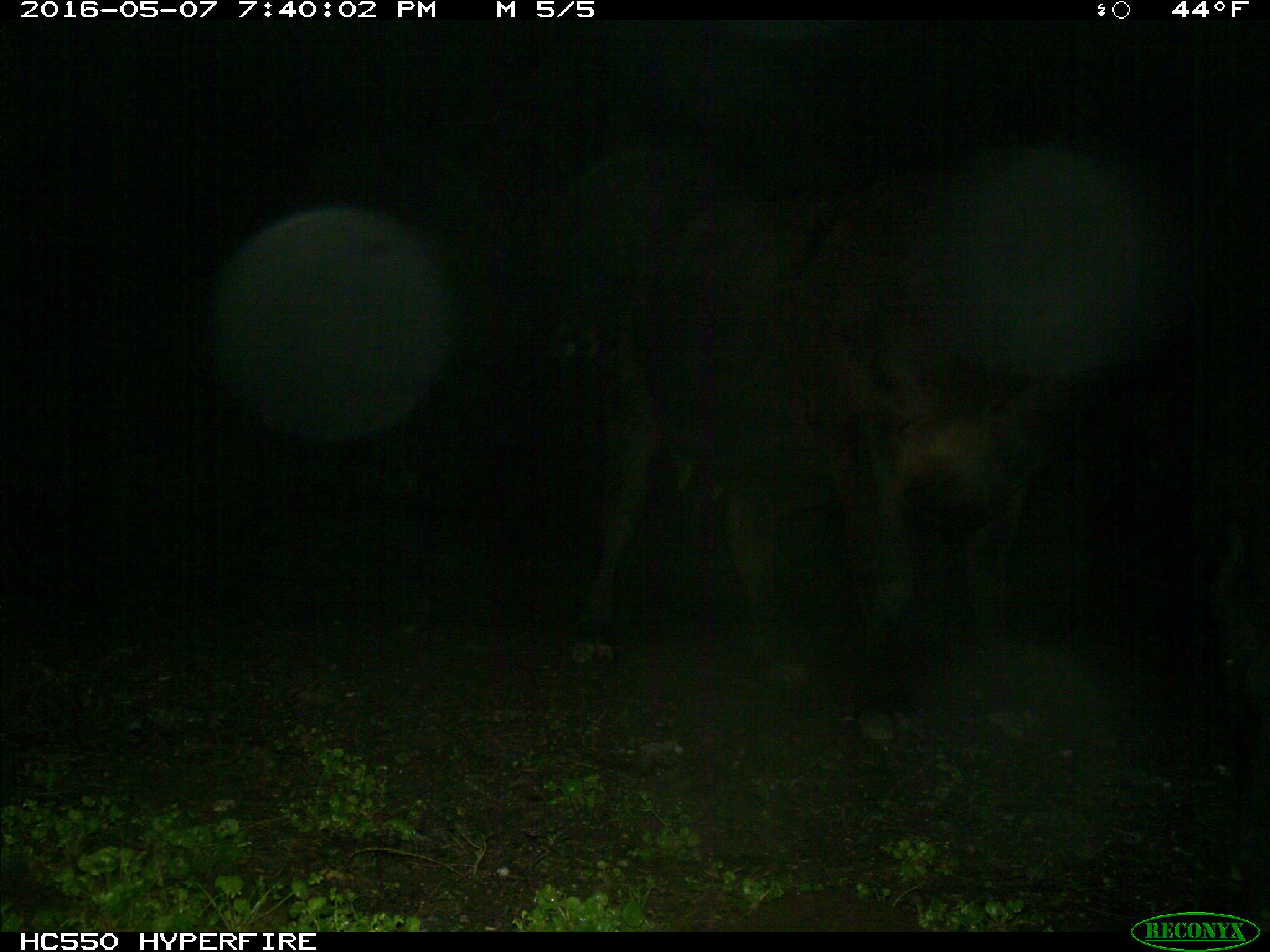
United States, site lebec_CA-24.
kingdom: Animalia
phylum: Chordata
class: Mammalia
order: Artiodactyla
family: Bovidae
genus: Bos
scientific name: Bos taurus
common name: domestic cow